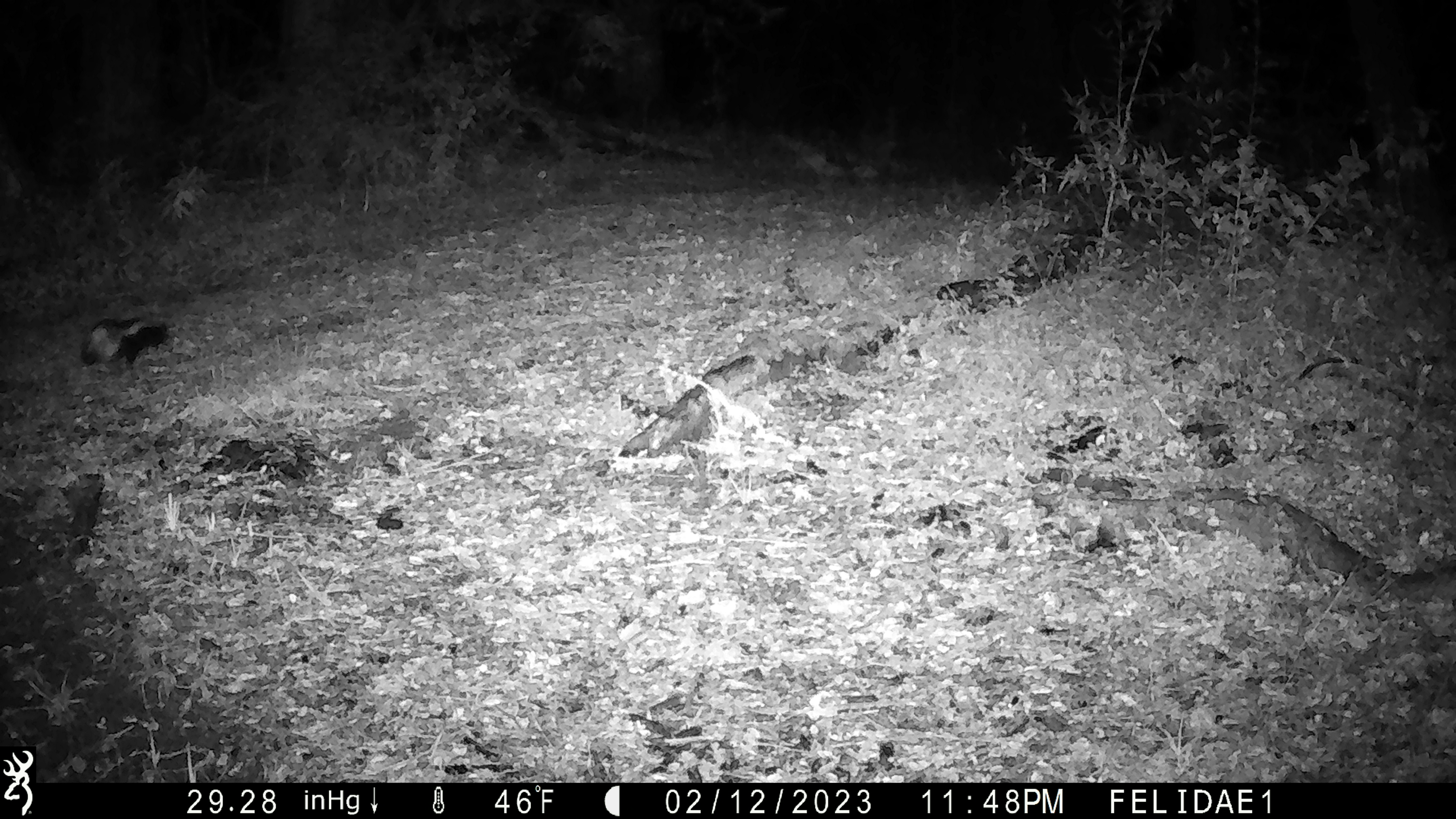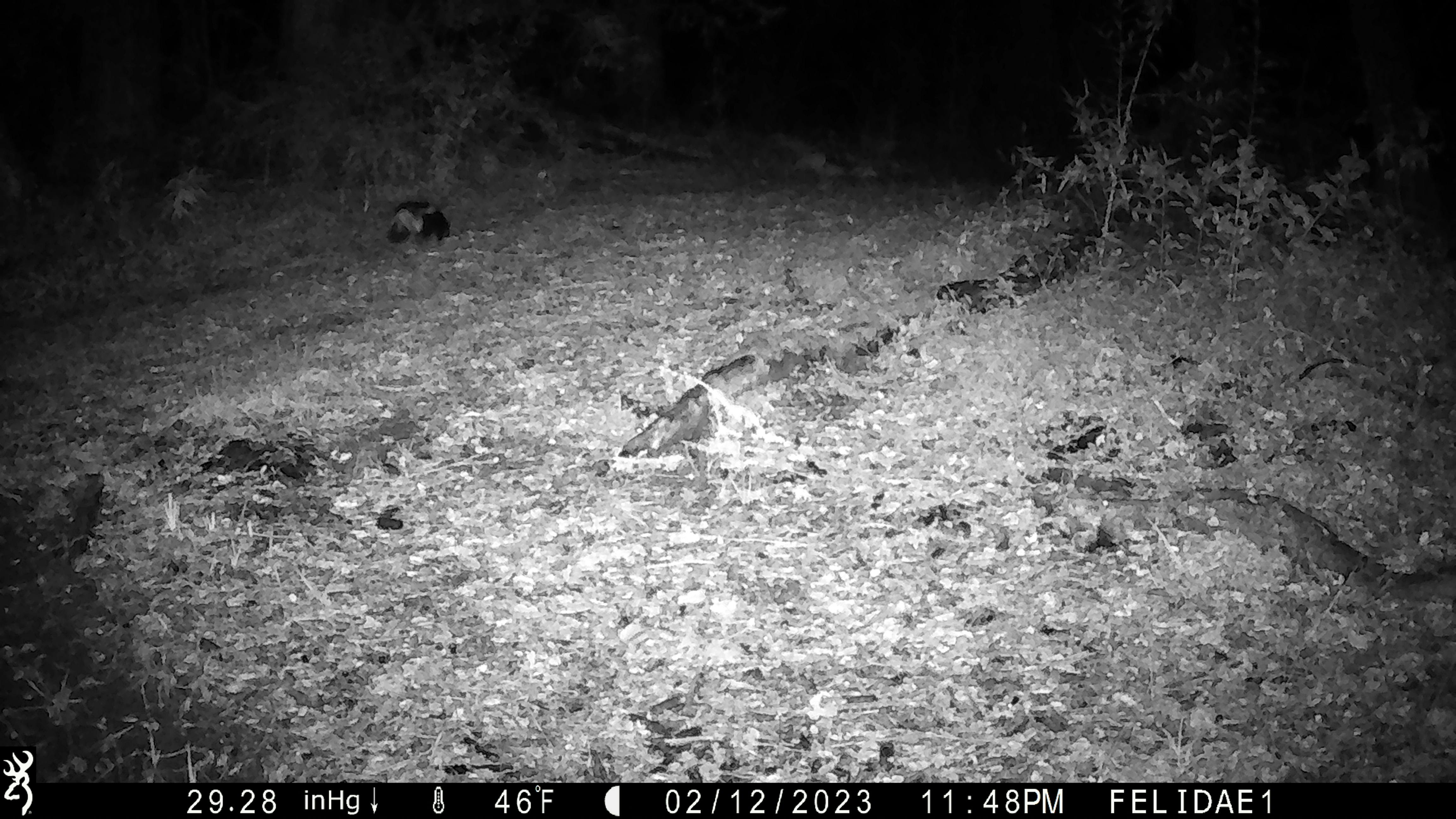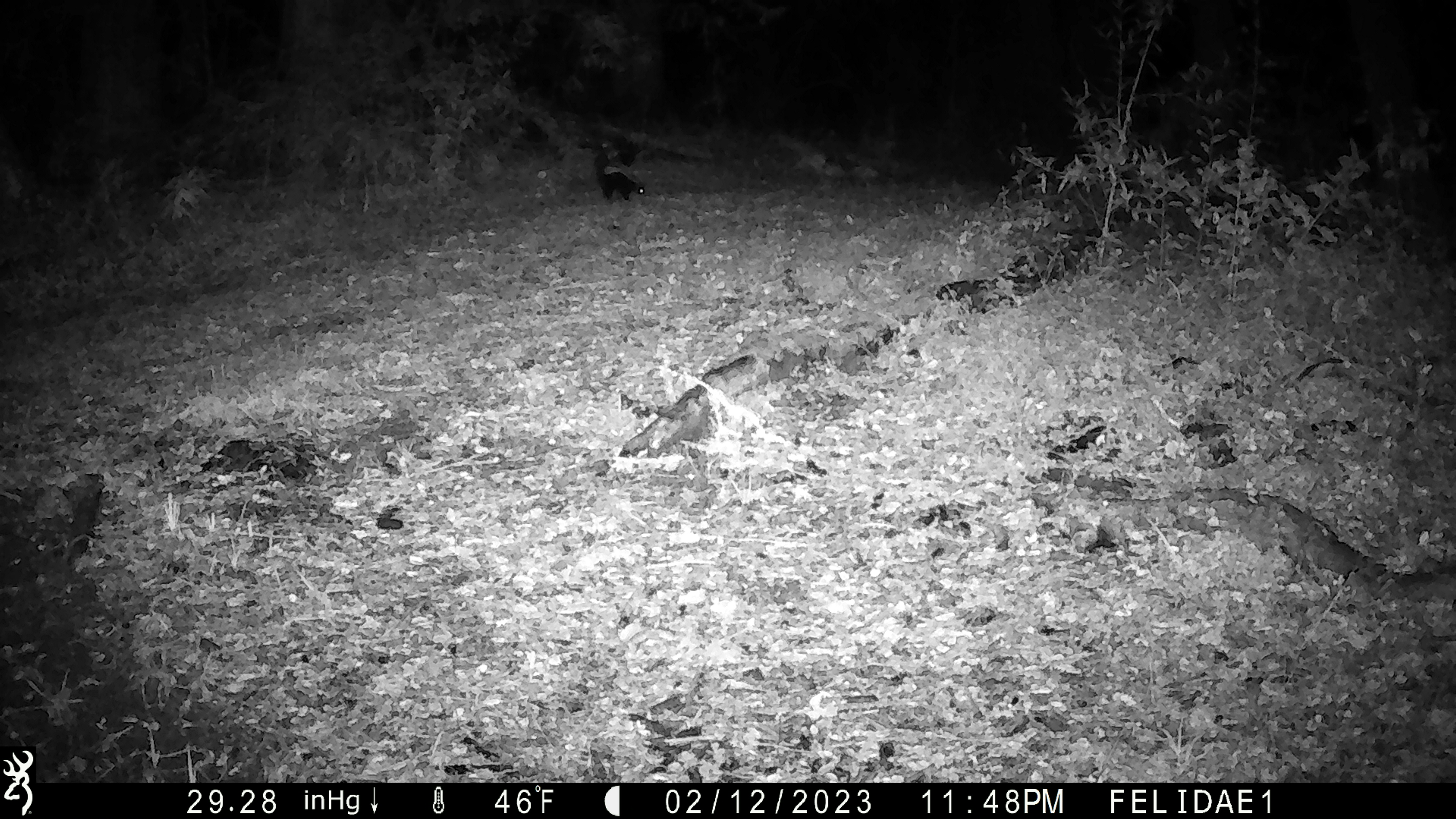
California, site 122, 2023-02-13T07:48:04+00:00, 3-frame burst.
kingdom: Animalia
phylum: Chordata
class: Mammalia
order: Carnivora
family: Mephitidae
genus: Mephitis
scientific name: Mephitis mephitis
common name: striped skunk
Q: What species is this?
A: Striped skunk (Mephitis mephitis).